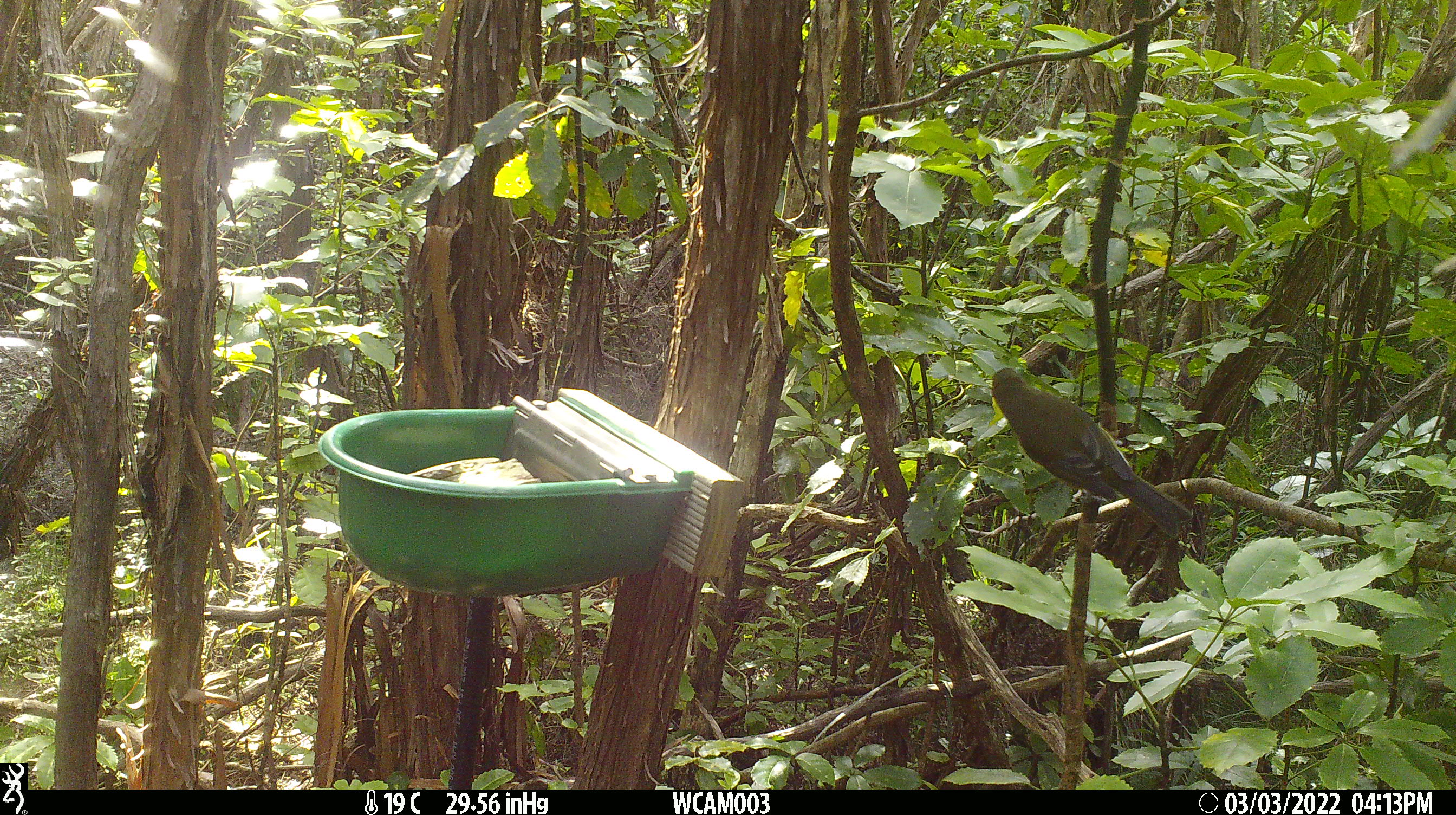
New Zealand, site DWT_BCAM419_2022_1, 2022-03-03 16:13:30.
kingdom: Animalia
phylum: Chordata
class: Aves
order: Passeriformes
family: Meliphagidae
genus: Anthornis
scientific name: Anthornis melanura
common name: new zealand bellbird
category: bellbird